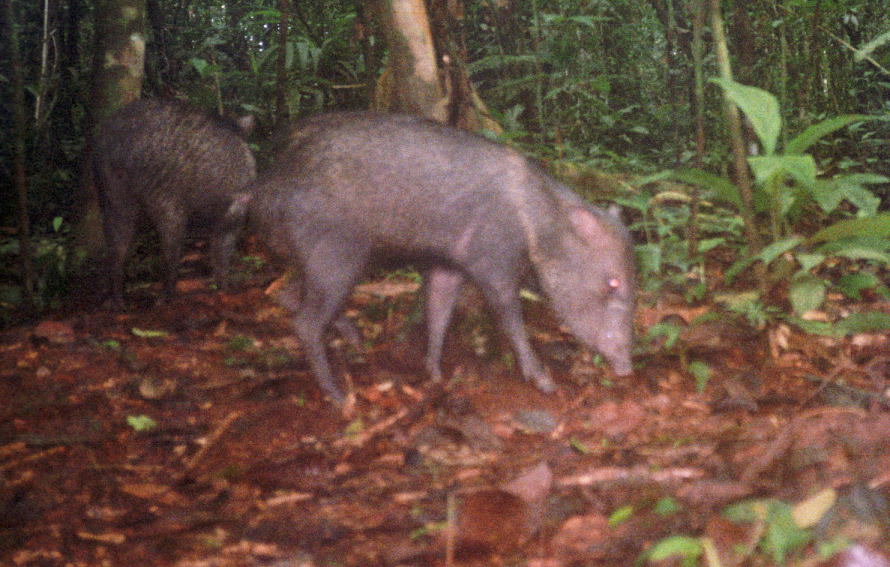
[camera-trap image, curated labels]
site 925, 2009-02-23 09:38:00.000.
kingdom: Animalia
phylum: Chordata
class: Mammalia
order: Artiodactyla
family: Tayassuidae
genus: Pecari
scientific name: Pecari tajacu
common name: collared peccary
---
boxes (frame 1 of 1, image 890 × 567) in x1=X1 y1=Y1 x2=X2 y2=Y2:
pecari tajacu: x1=244 y1=108 x2=637 y2=403; x1=87 y1=91 x2=257 y2=314